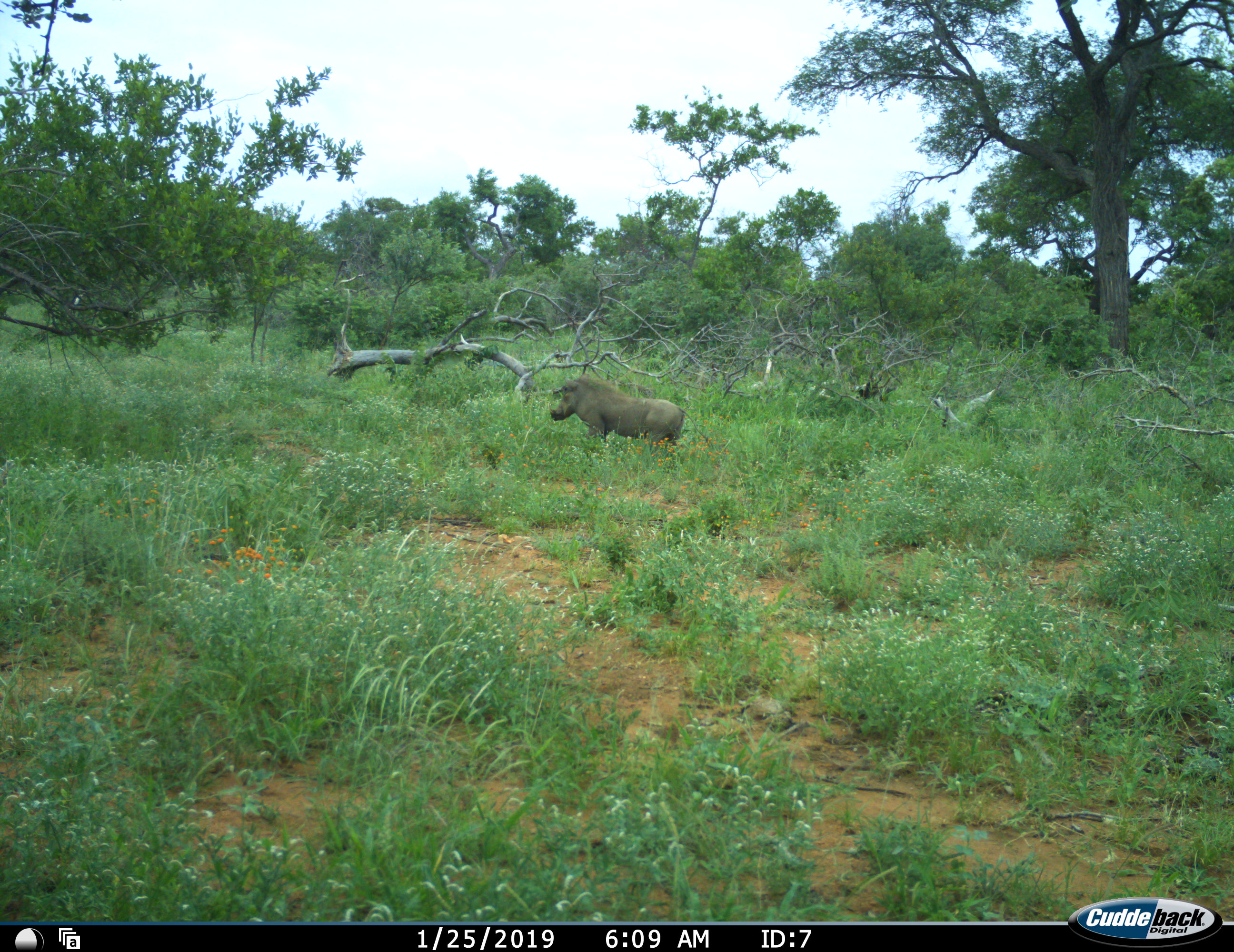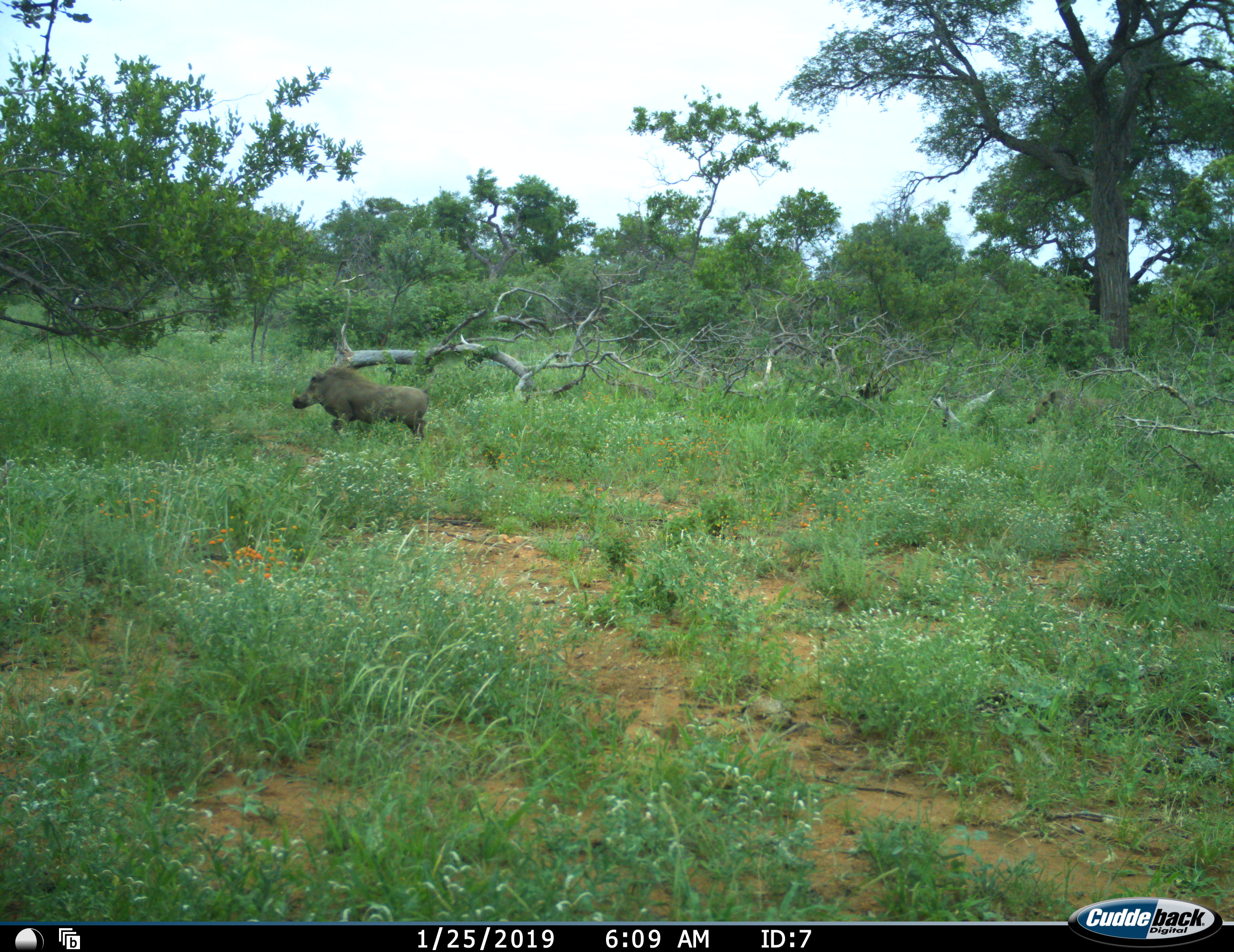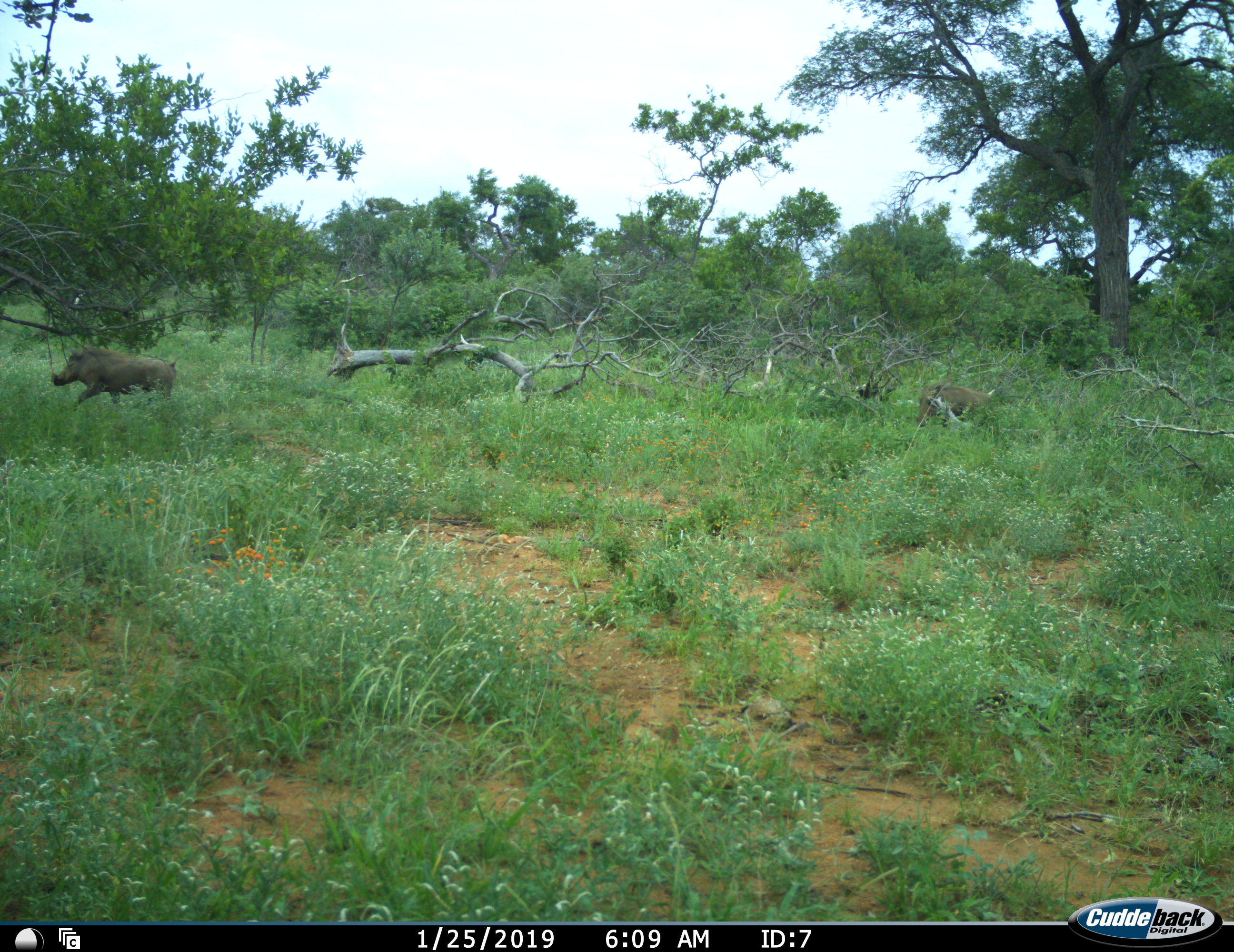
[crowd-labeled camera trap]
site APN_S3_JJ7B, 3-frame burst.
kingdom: Animalia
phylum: Chordata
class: Mammalia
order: Artiodactyla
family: Suidae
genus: Phacochoerus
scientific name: Phacochoerus africanus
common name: warthog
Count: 2.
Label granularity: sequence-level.